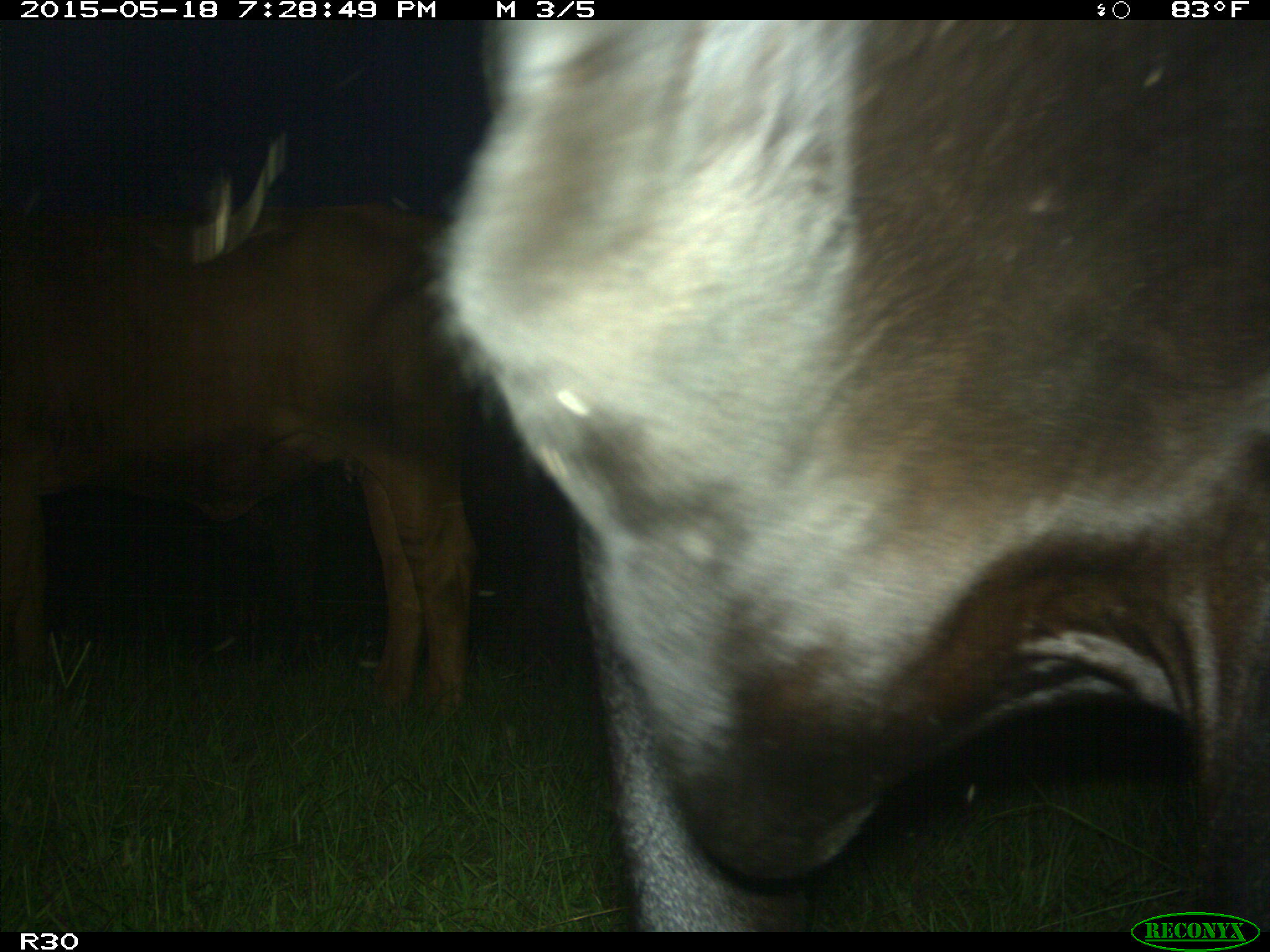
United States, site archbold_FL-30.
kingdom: Animalia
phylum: Chordata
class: Mammalia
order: Artiodactyla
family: Bovidae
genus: Bos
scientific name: Bos taurus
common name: domestic cow